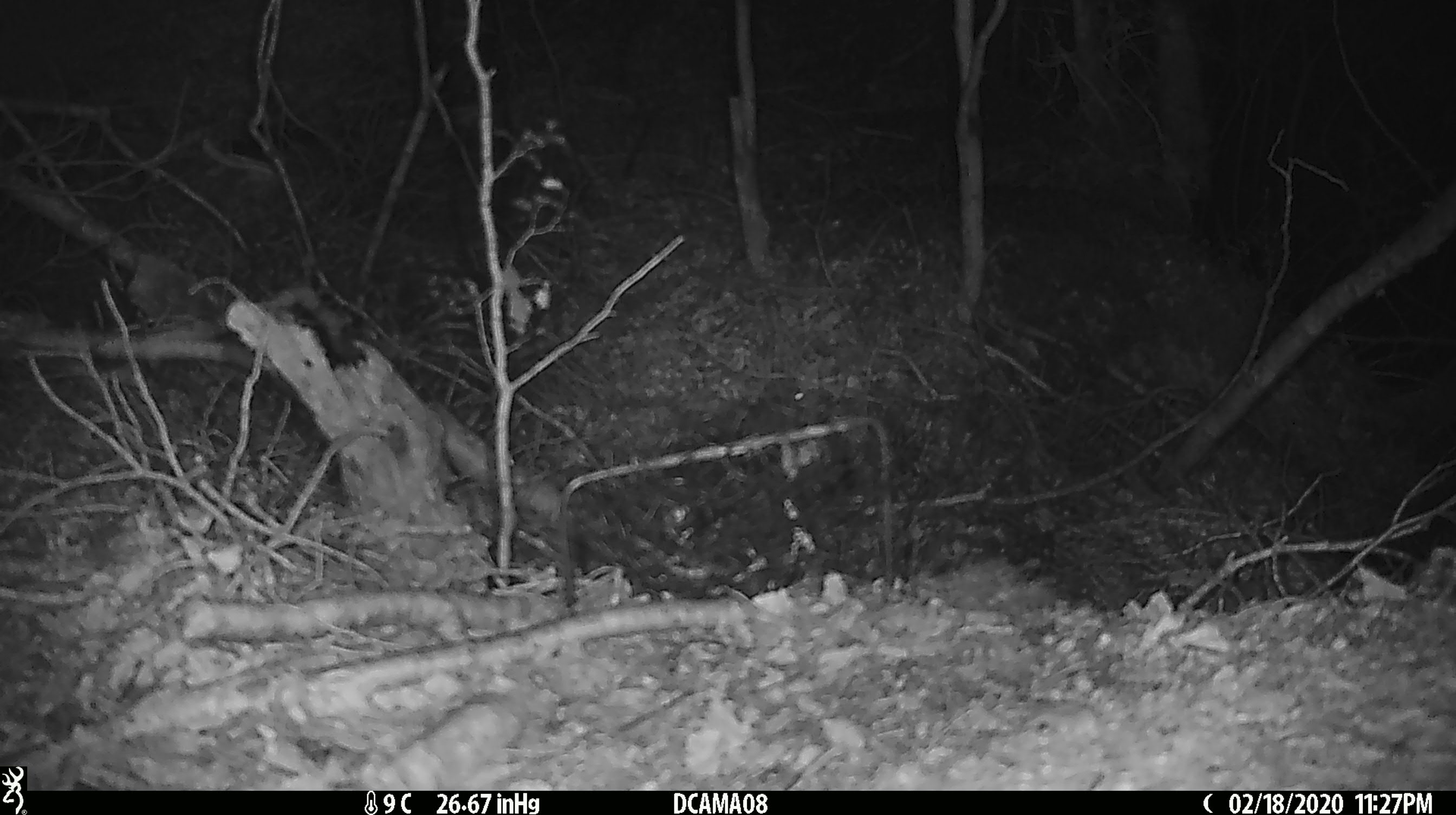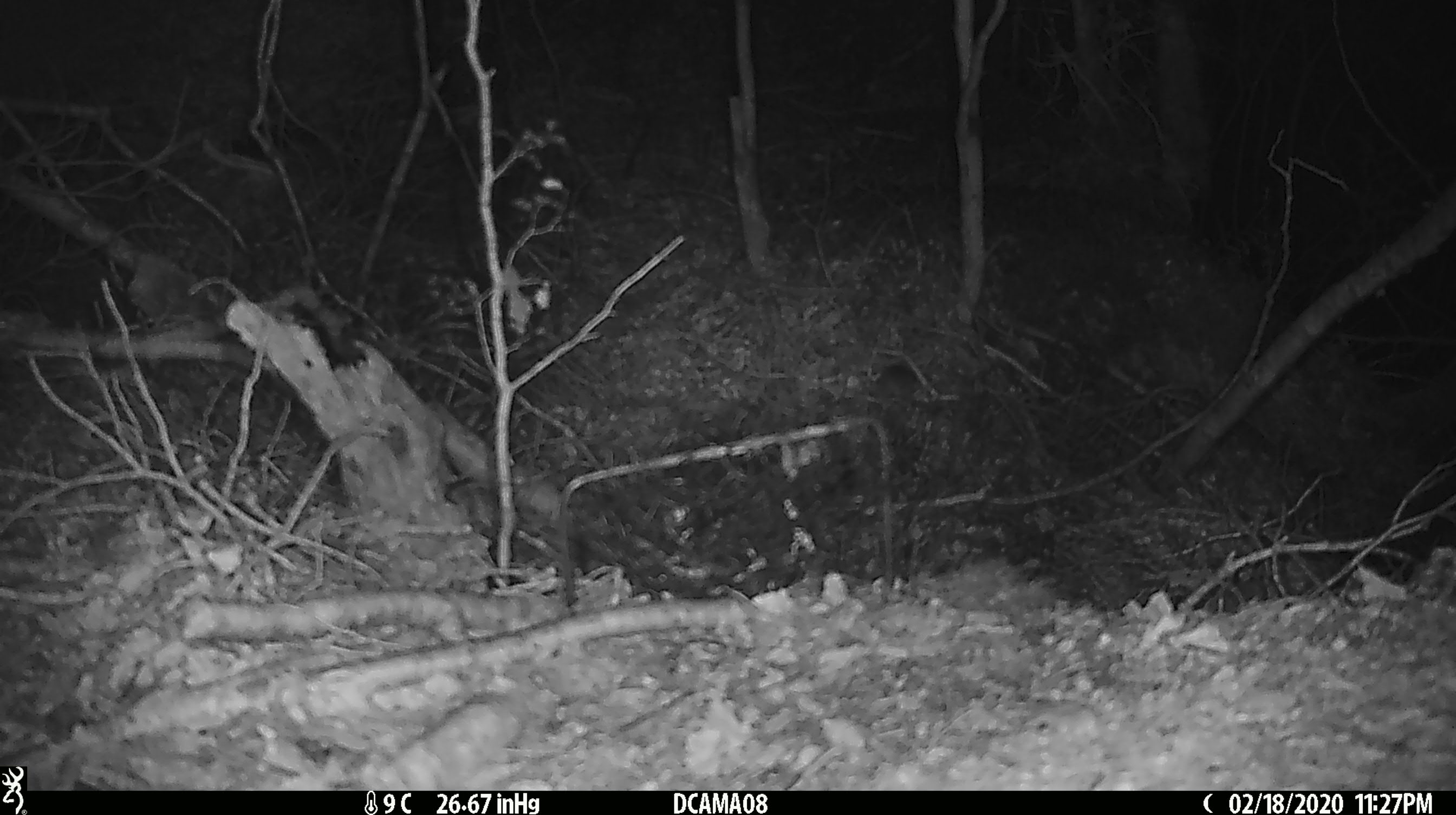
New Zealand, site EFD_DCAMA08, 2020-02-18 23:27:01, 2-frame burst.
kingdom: Animalia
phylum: Chordata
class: Mammalia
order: Rodentia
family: Muridae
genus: Mus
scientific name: Mus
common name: mouse